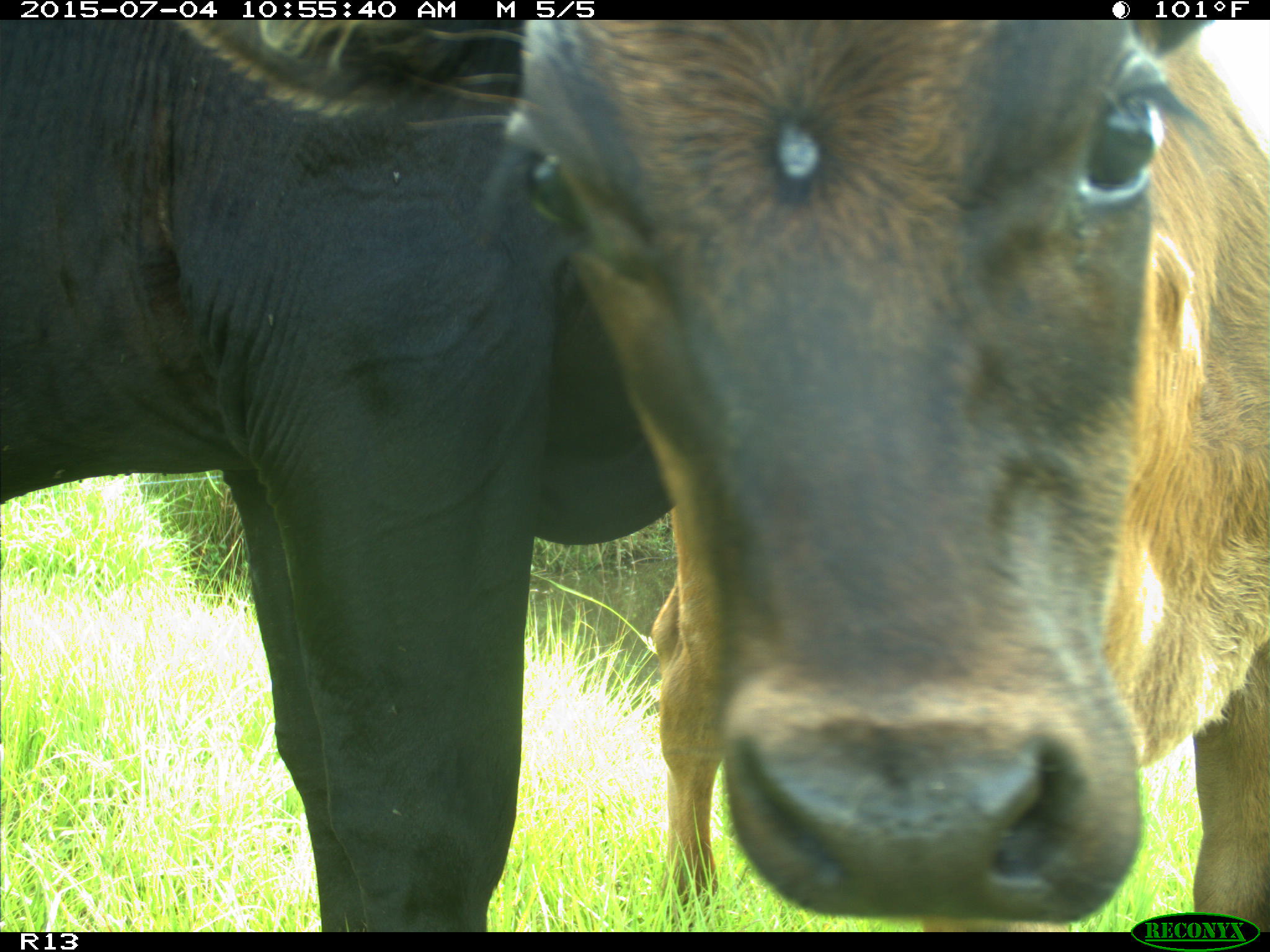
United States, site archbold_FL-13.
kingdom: Animalia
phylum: Chordata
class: Mammalia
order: Artiodactyla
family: Bovidae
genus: Bos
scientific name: Bos taurus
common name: domestic cow